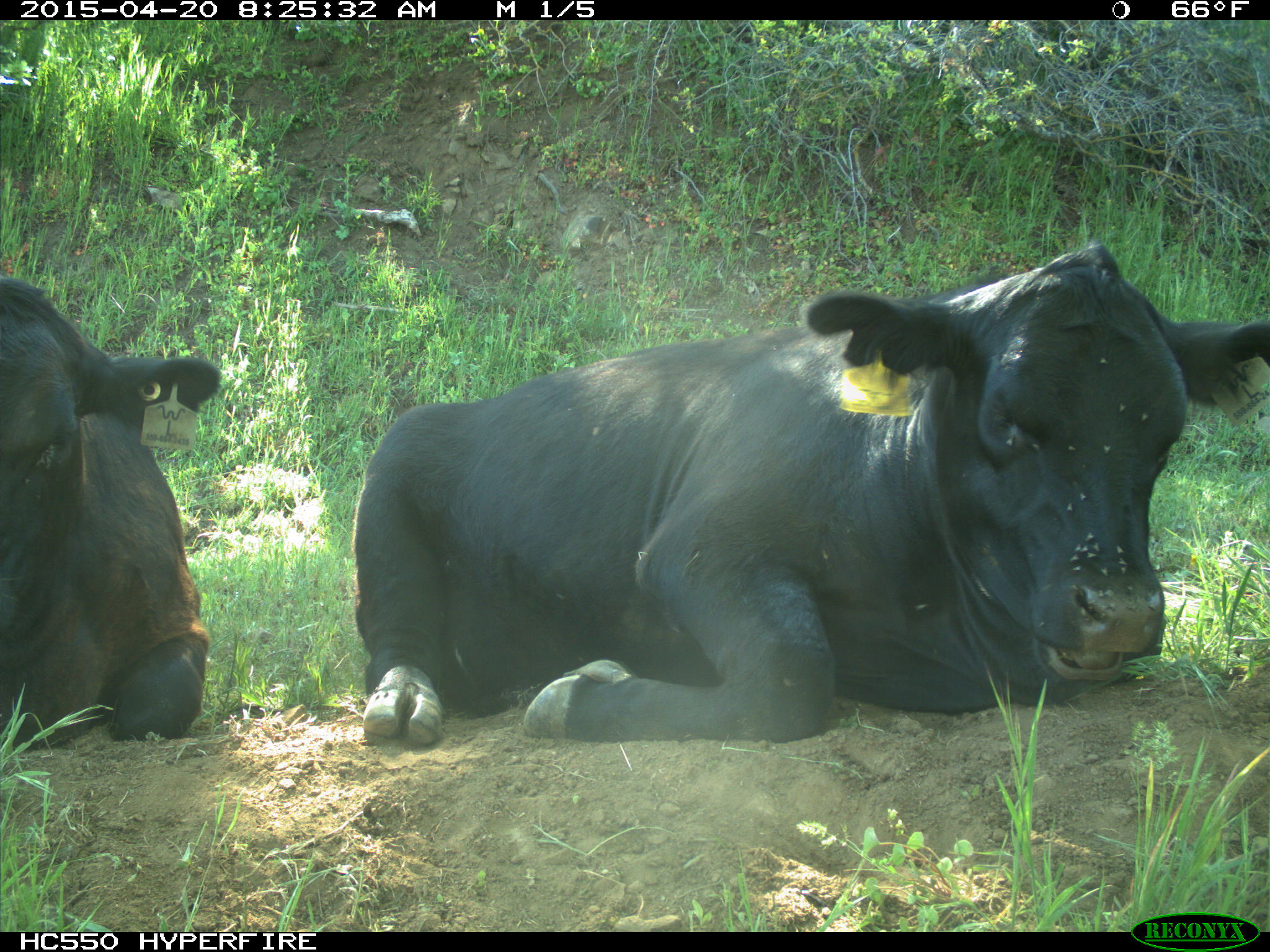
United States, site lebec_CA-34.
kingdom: Animalia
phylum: Chordata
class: Mammalia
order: Artiodactyla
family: Bovidae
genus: Bos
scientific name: Bos taurus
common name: domestic cow